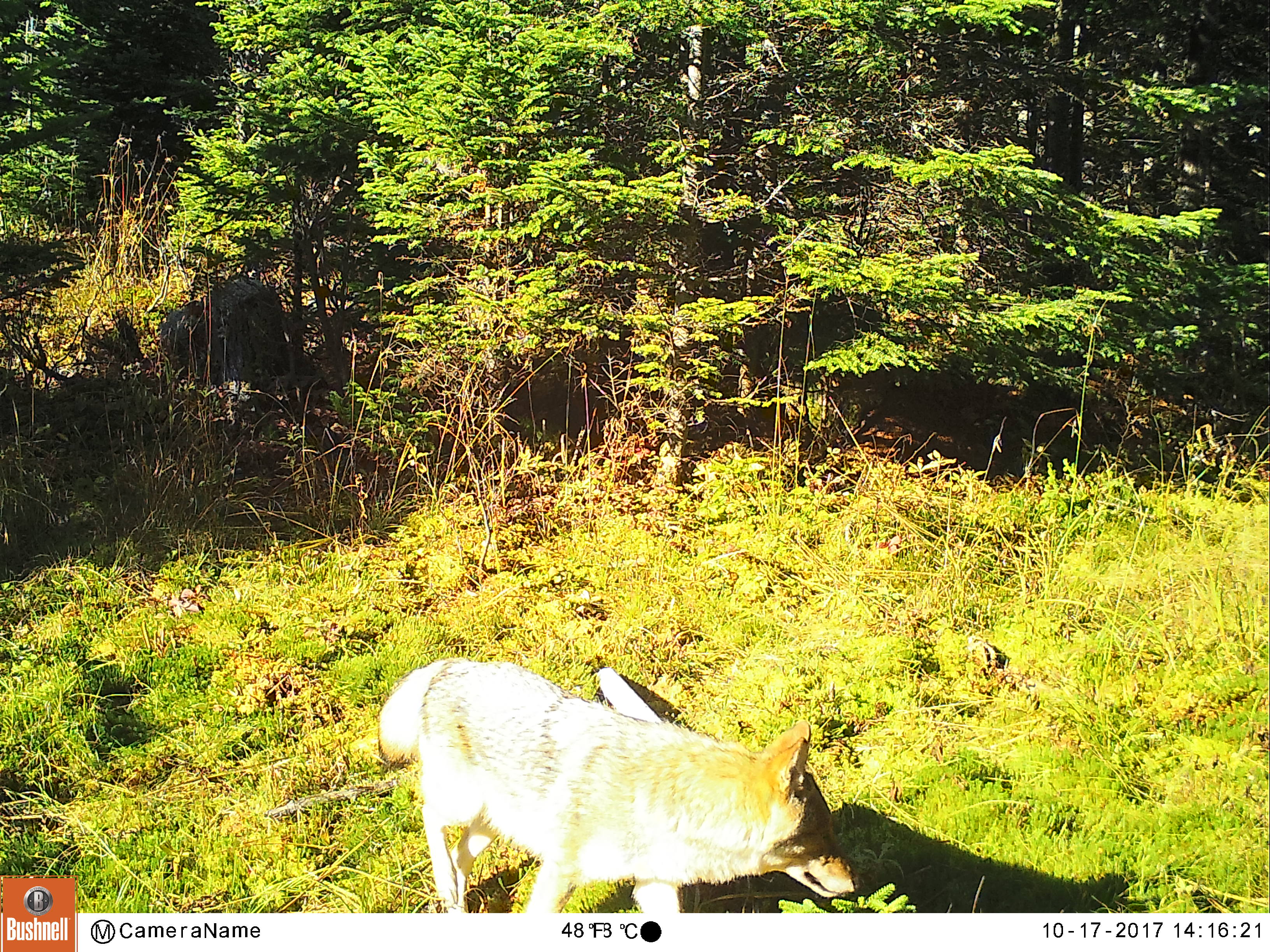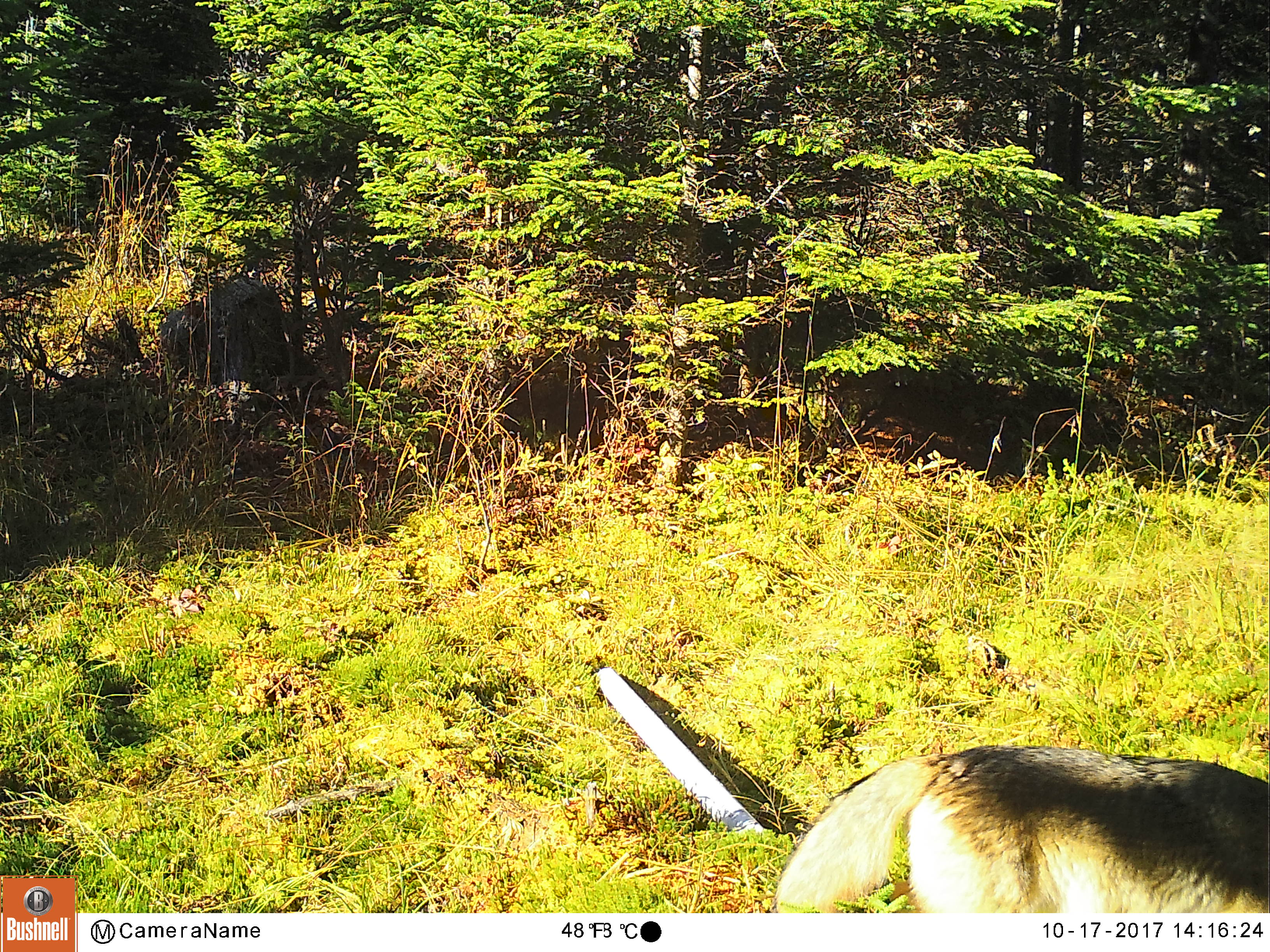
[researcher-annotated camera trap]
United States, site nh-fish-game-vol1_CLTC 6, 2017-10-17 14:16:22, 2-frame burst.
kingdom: Animalia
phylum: Chordata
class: Mammalia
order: Carnivora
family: Canidae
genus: Canis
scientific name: Canis latrans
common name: coyote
Coyote (Canis latrans).